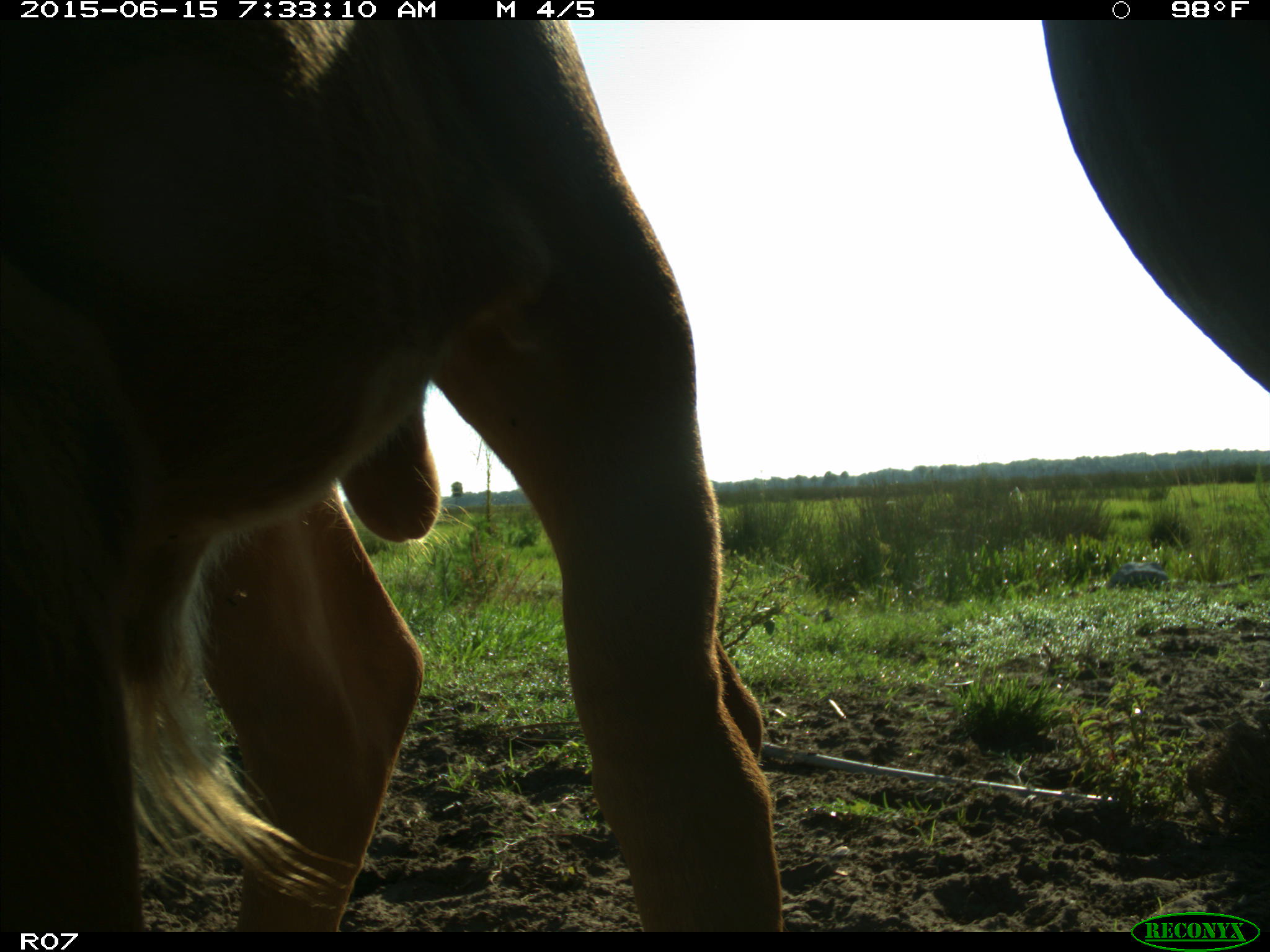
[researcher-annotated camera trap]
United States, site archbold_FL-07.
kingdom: Animalia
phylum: Chordata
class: Mammalia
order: Artiodactyla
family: Bovidae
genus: Bos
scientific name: Bos taurus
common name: domestic cow